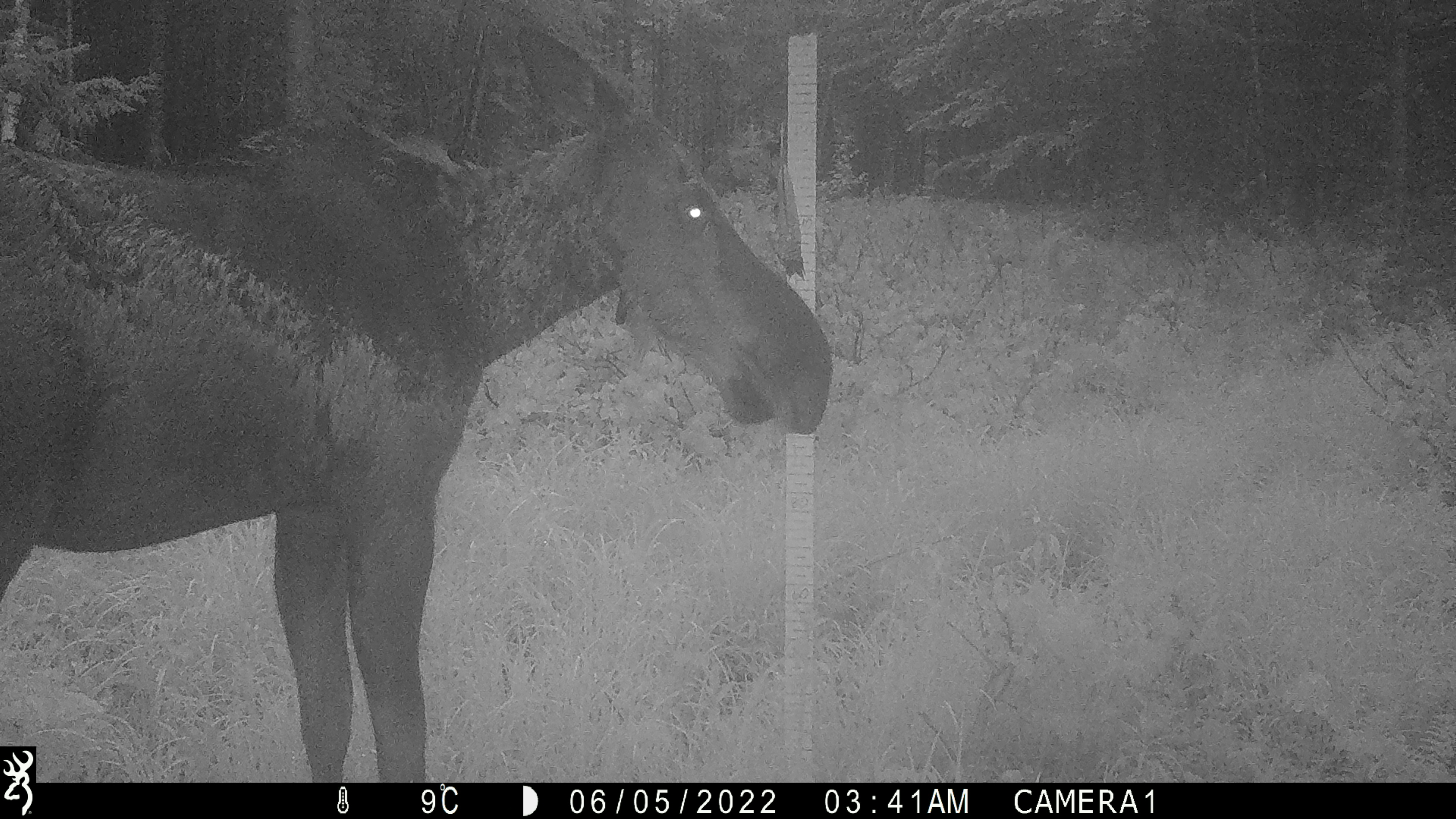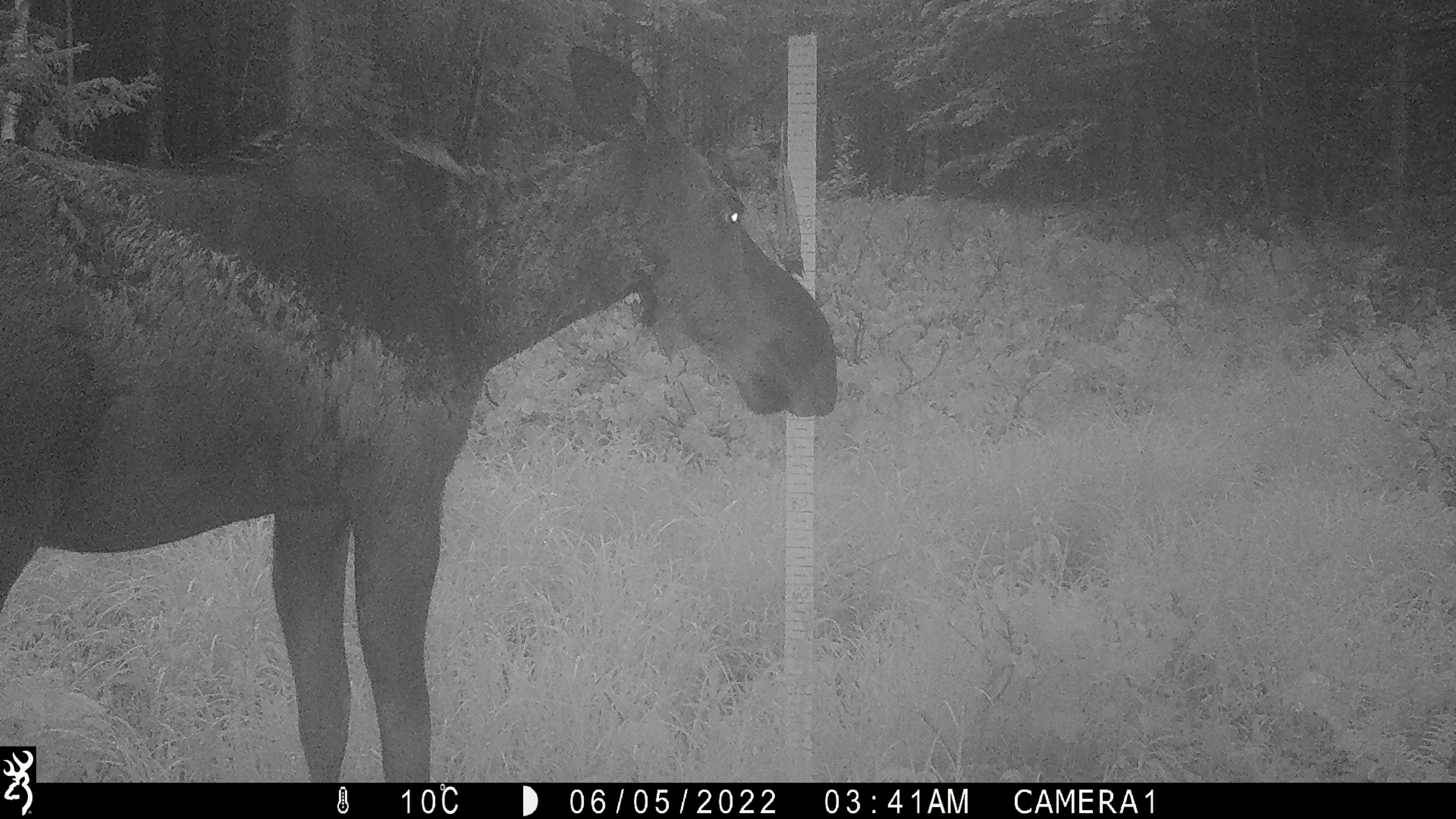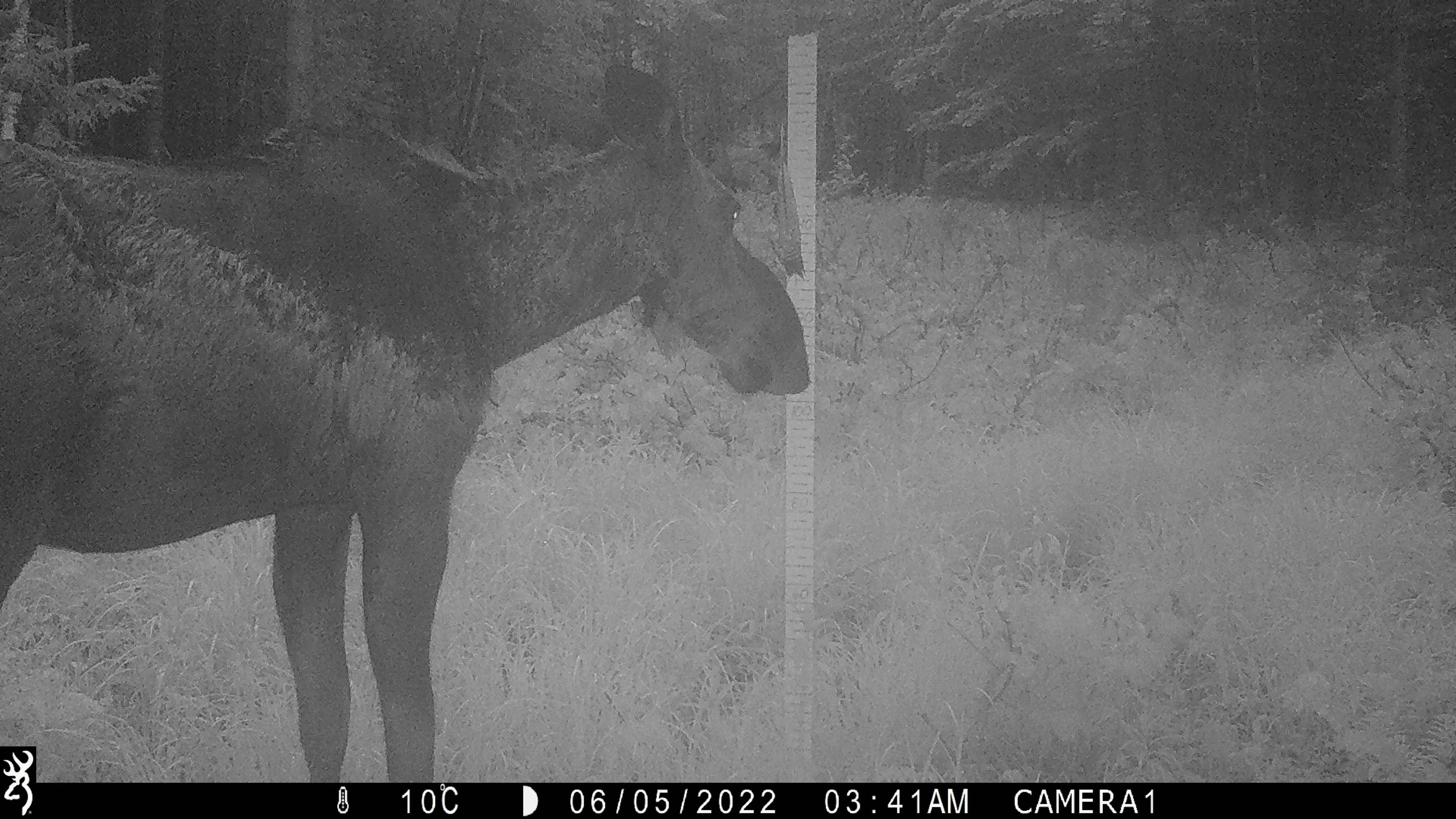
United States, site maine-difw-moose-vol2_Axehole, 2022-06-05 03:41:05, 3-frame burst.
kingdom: Animalia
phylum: Chordata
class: Mammalia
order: Artiodactyla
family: Cervidae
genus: Alces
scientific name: Alces alces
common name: moose